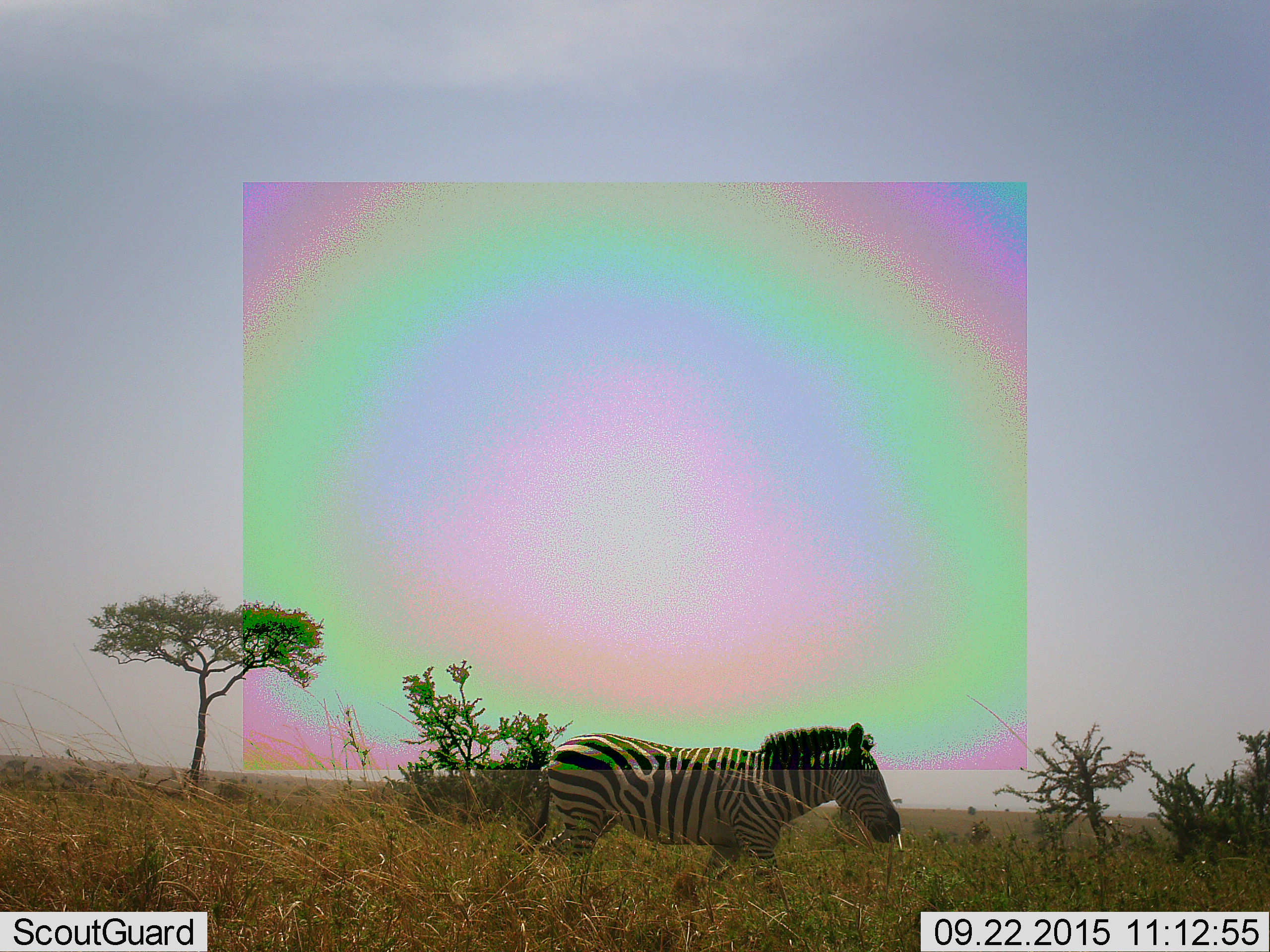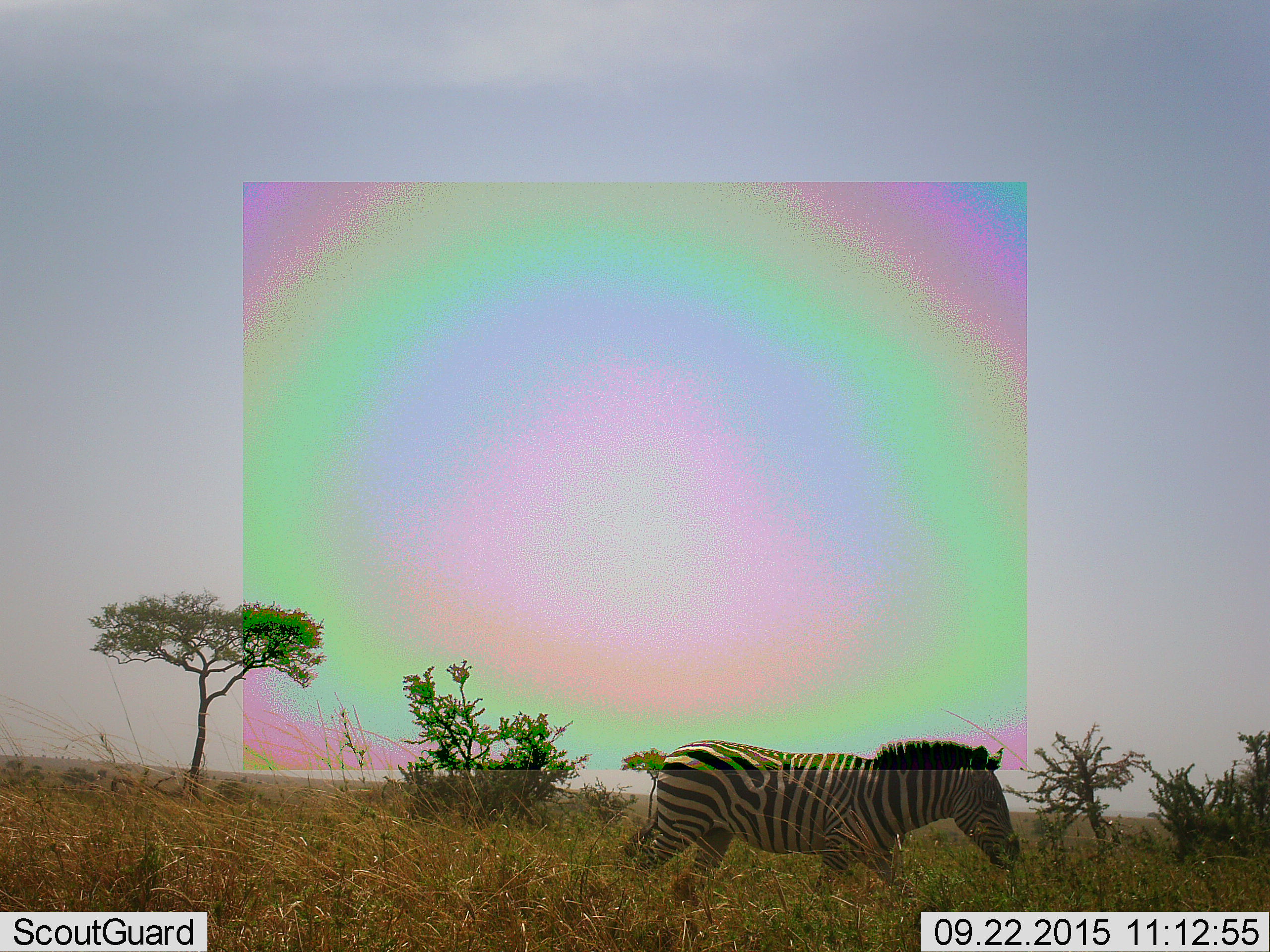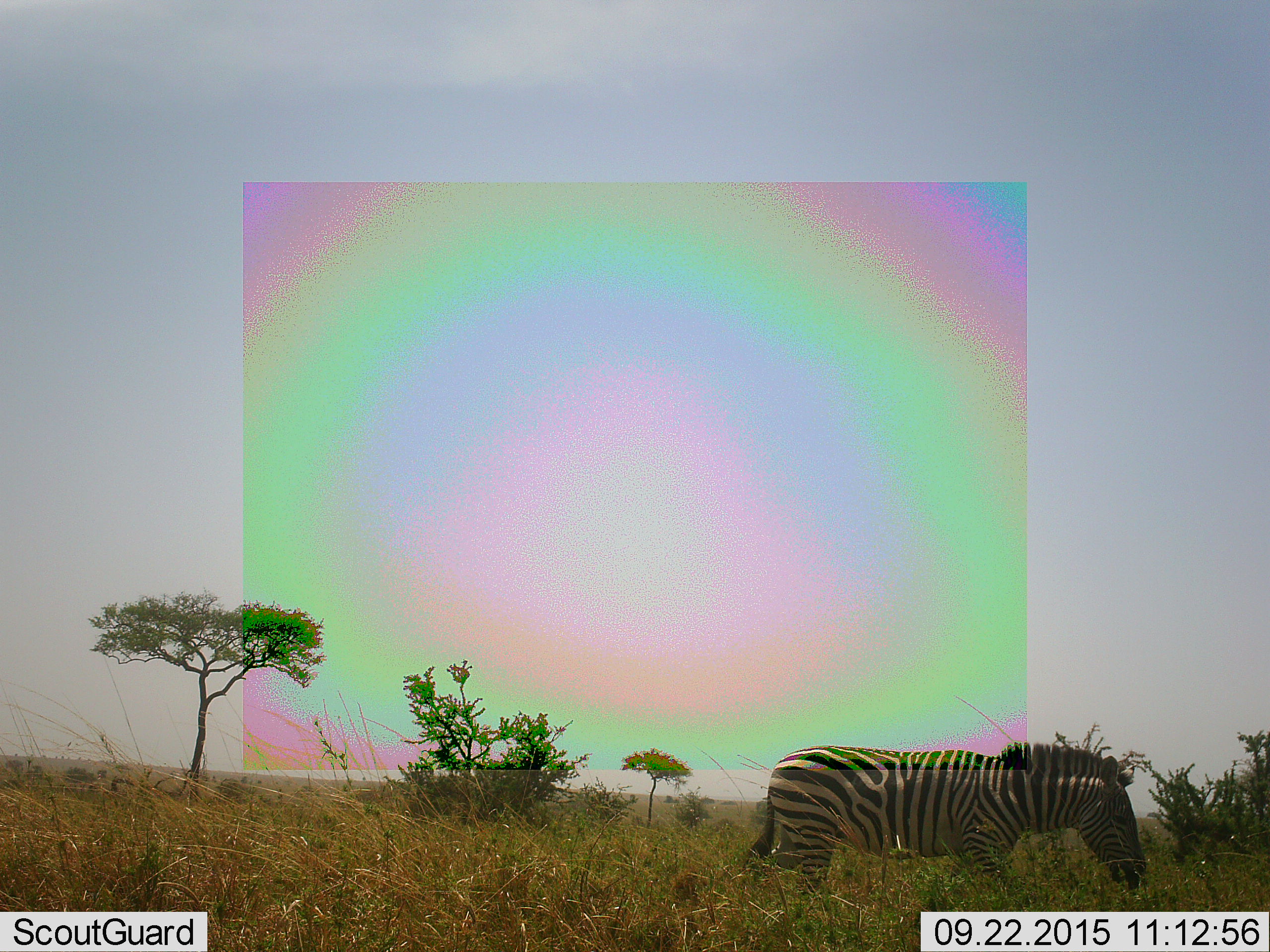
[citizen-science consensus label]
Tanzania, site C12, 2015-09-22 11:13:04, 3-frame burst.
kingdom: Animalia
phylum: Chordata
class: Mammalia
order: Perissodactyla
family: Equidae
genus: Equus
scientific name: Equus quagga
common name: plains zebra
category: zebra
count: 1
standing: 6%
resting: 0%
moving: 88%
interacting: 0%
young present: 0%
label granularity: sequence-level